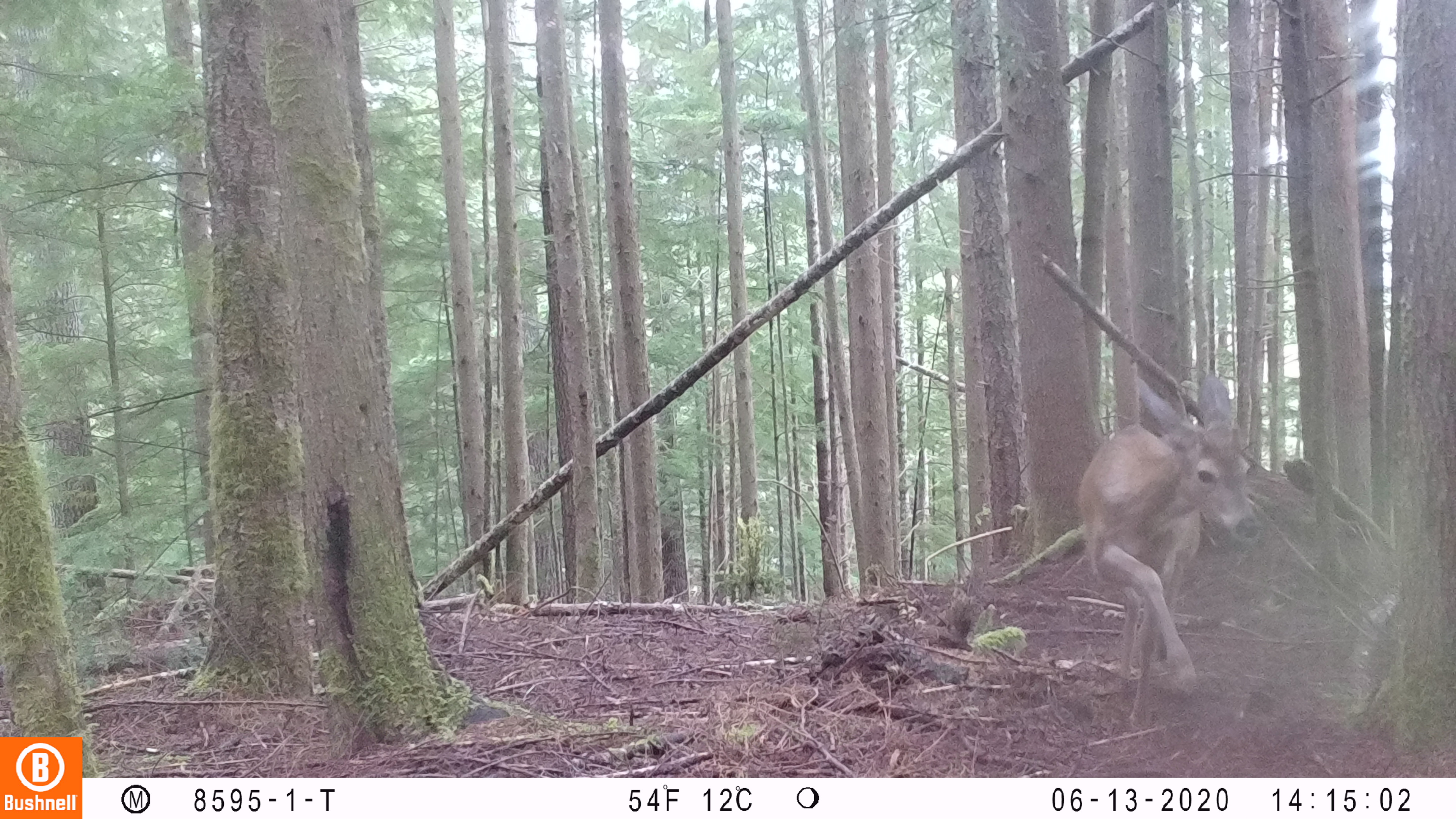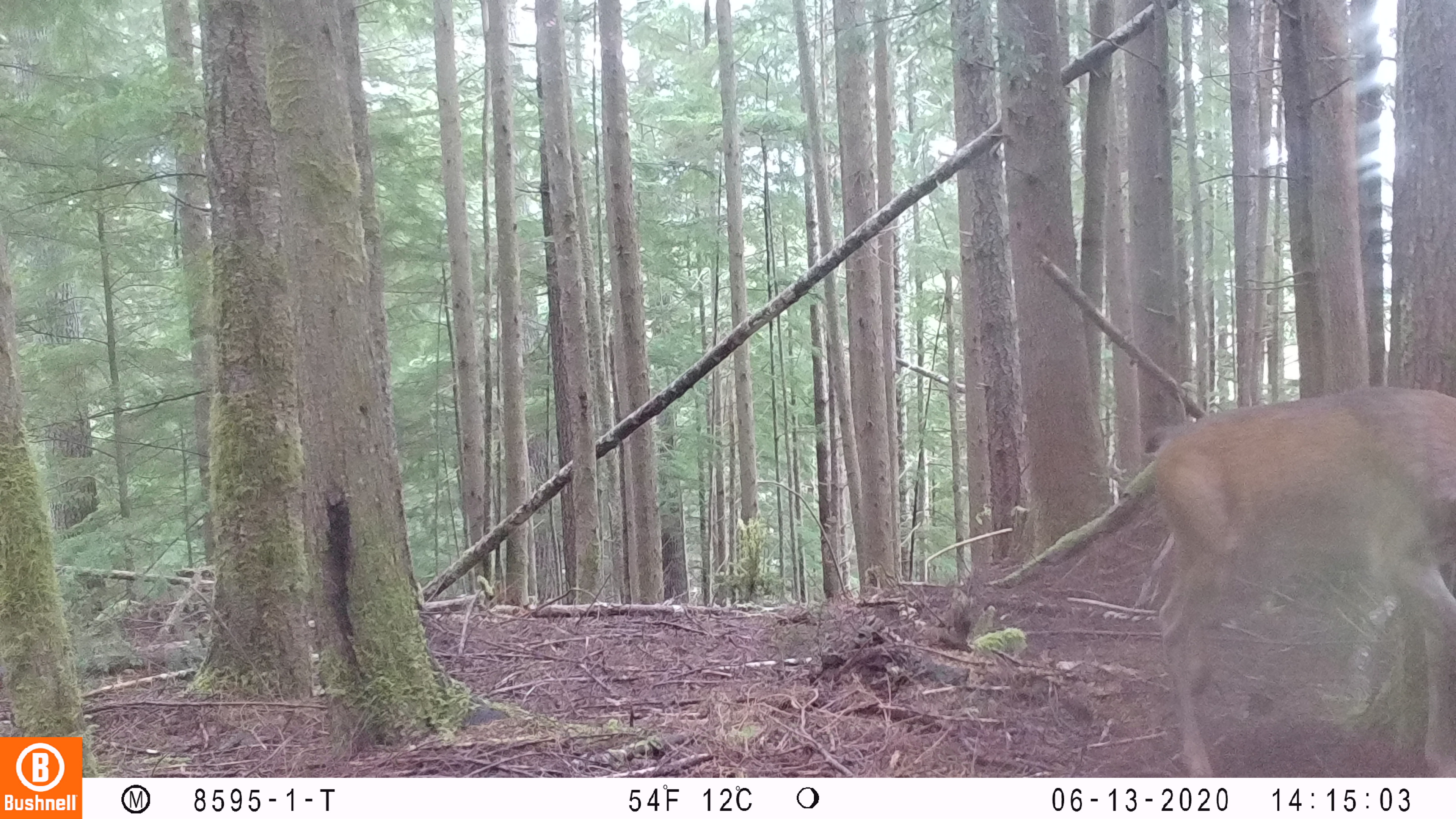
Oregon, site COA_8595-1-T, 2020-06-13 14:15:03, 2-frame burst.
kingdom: Animalia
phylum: Chordata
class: Mammalia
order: Artiodactyla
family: Cervidae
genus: Odocoileus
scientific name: Odocoileus hemionus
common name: black-tailed deer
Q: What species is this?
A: Black-tailed deer (Odocoileus hemionus).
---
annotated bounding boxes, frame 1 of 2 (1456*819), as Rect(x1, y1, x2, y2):
black-tailed deer: Rect(1070, 361, 1259, 706)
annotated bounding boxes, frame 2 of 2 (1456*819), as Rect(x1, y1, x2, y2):
black-tailed deer: Rect(1115, 374, 1451, 766)